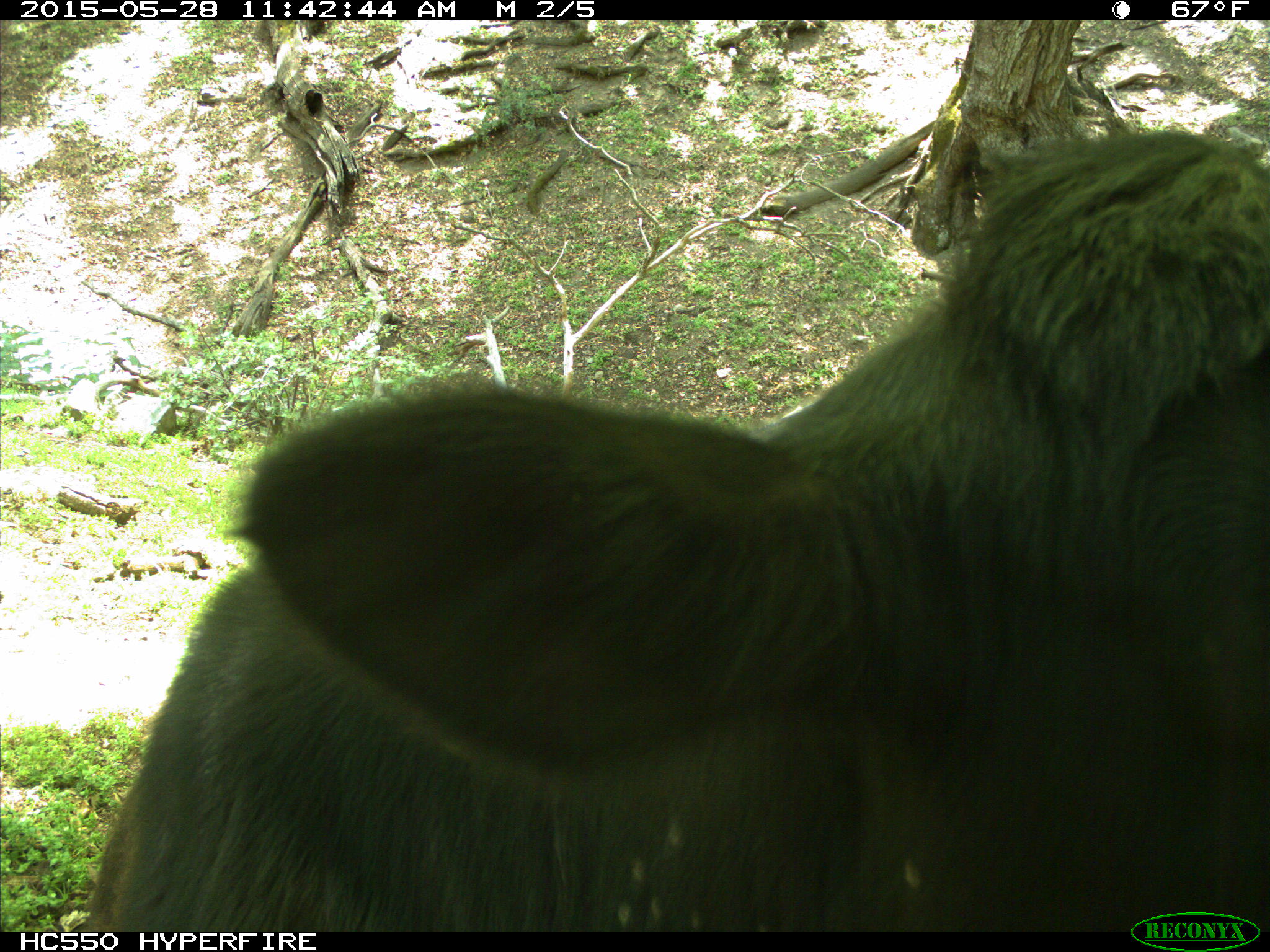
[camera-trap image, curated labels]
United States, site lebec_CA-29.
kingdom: Animalia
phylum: Chordata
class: Mammalia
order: Artiodactyla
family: Bovidae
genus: Bos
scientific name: Bos taurus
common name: domestic cow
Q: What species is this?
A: Bos taurus (domestic cow).